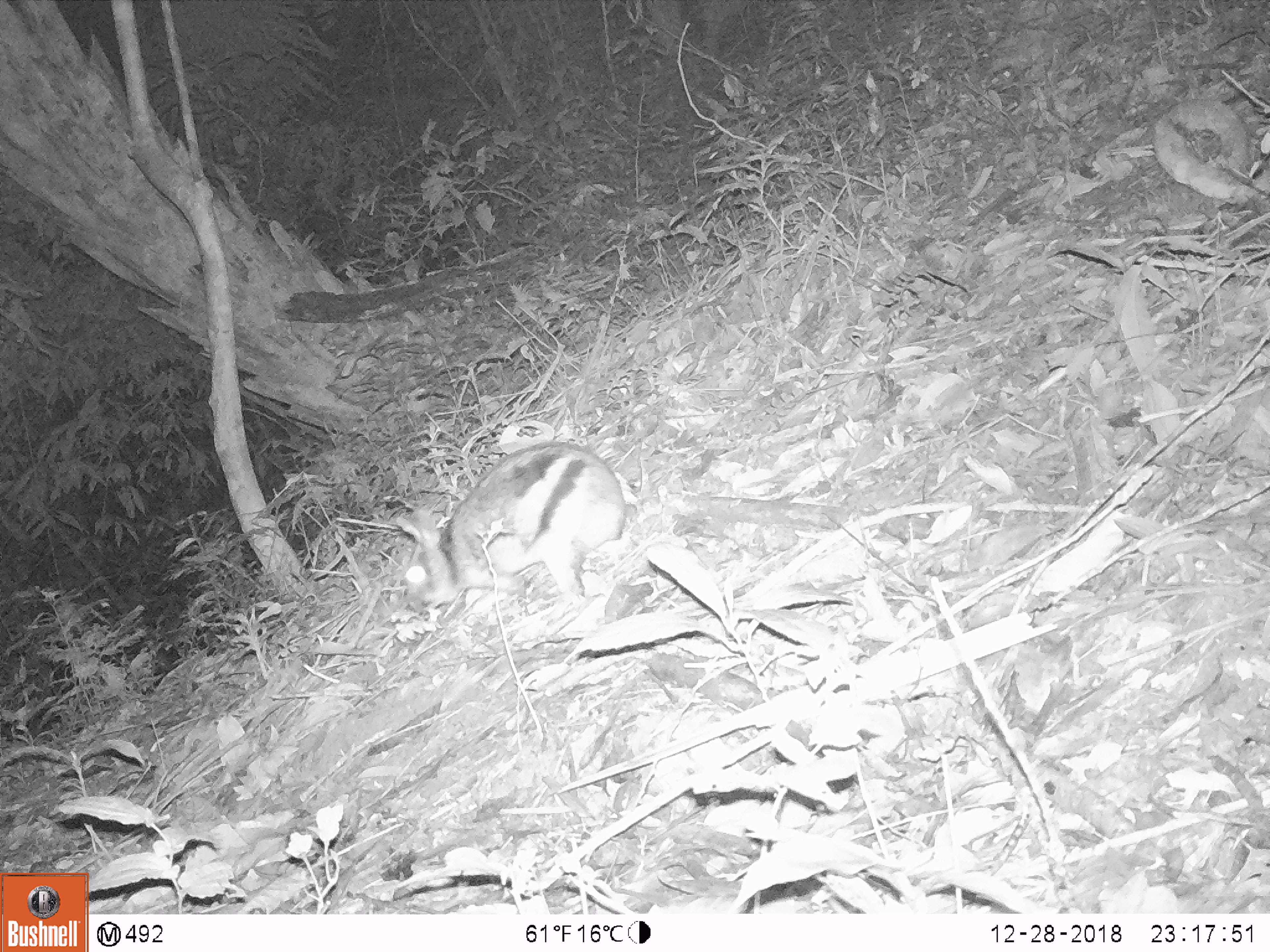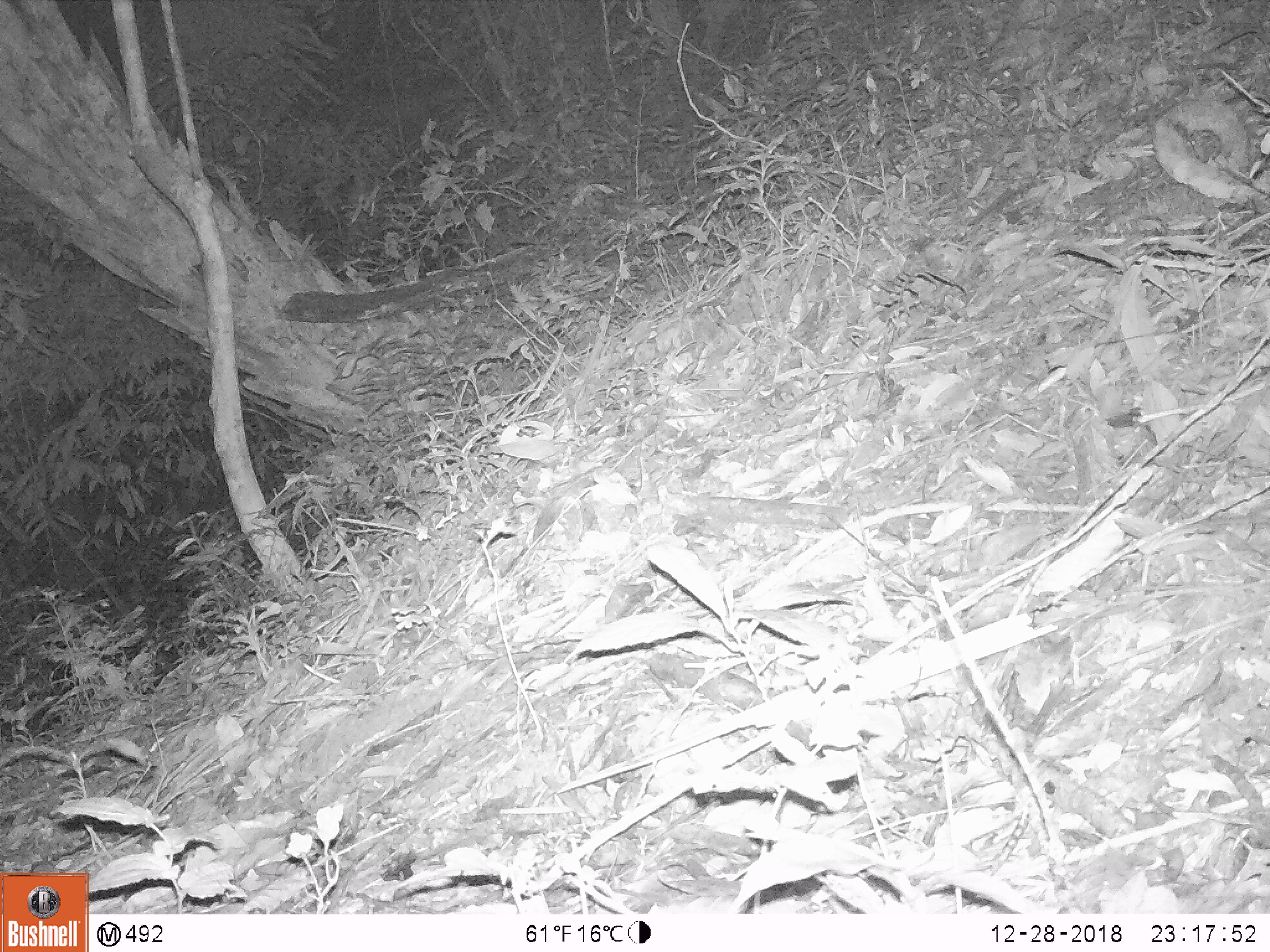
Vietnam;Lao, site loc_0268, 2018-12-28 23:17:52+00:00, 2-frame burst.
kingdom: Animalia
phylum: Chordata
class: Mammalia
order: Lagomorpha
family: Leporidae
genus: Nesolagus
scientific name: Nesolagus timminsi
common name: annamite striped rabbit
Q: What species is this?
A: Annamite striped rabbit (Nesolagus timminsi).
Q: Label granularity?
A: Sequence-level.